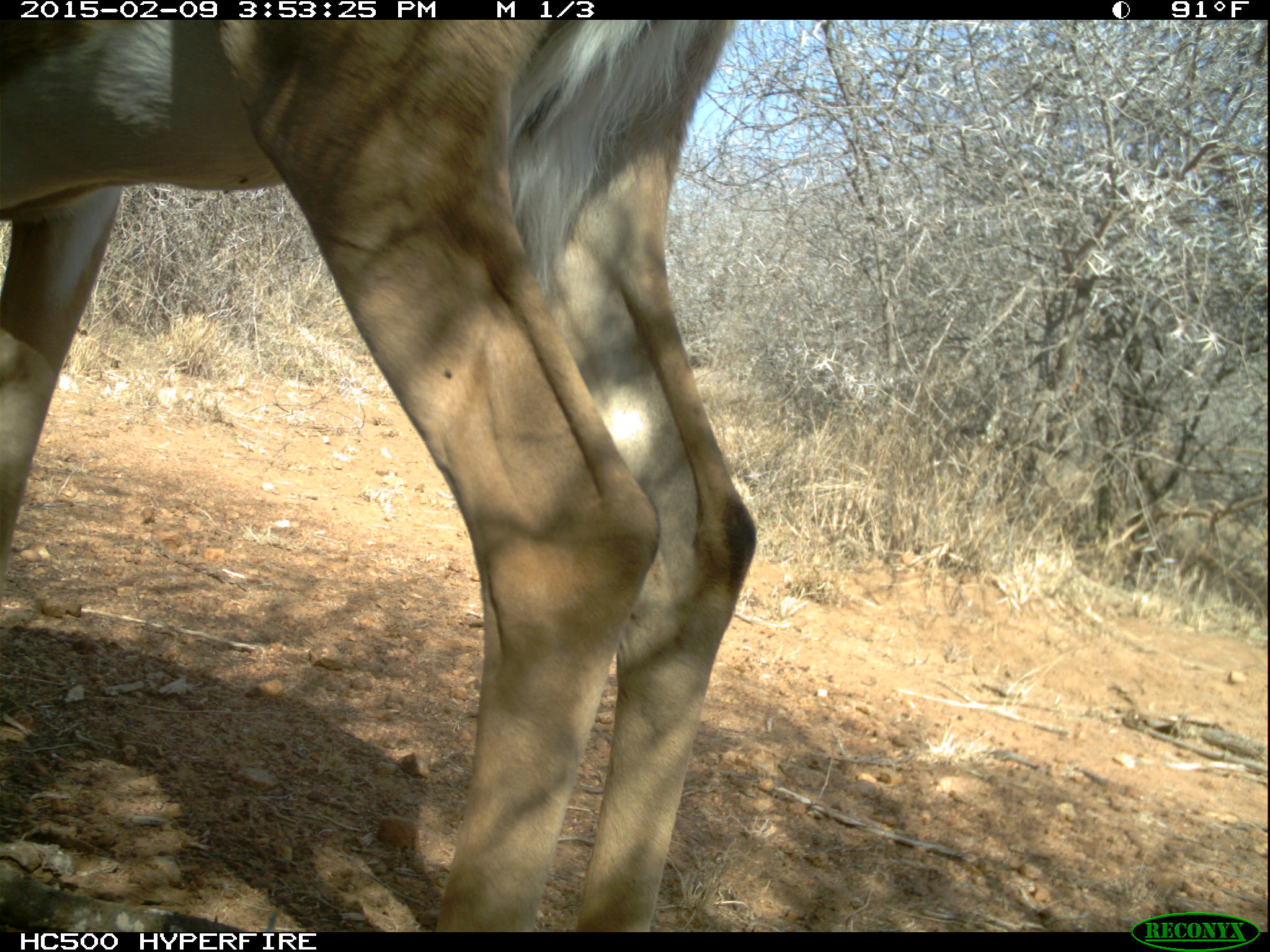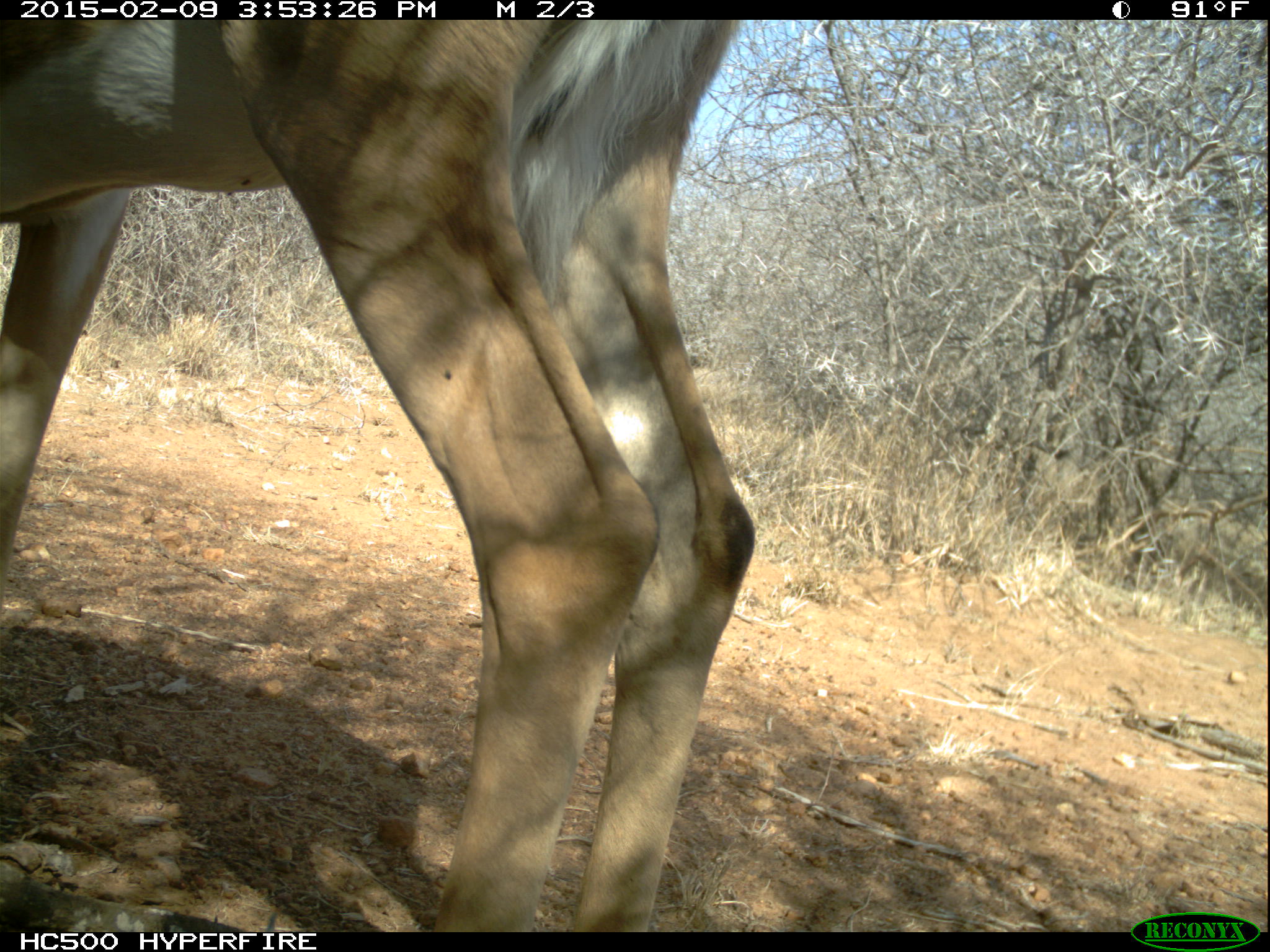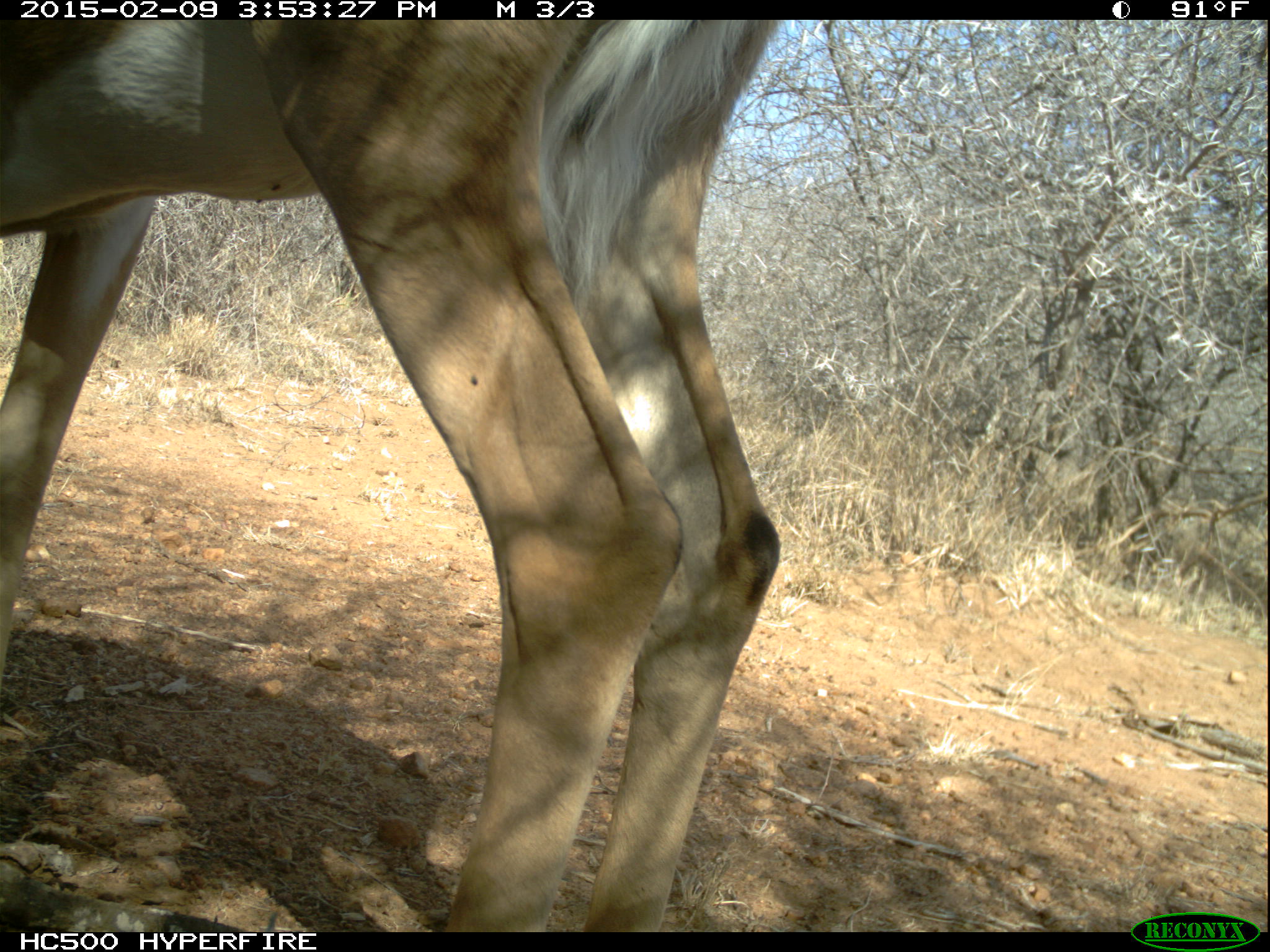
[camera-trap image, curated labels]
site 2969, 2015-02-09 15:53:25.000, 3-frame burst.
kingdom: Animalia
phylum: Chordata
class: Mammalia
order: Artiodactyla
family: Bovidae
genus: Aepyceros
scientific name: Aepyceros melampus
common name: impala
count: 1